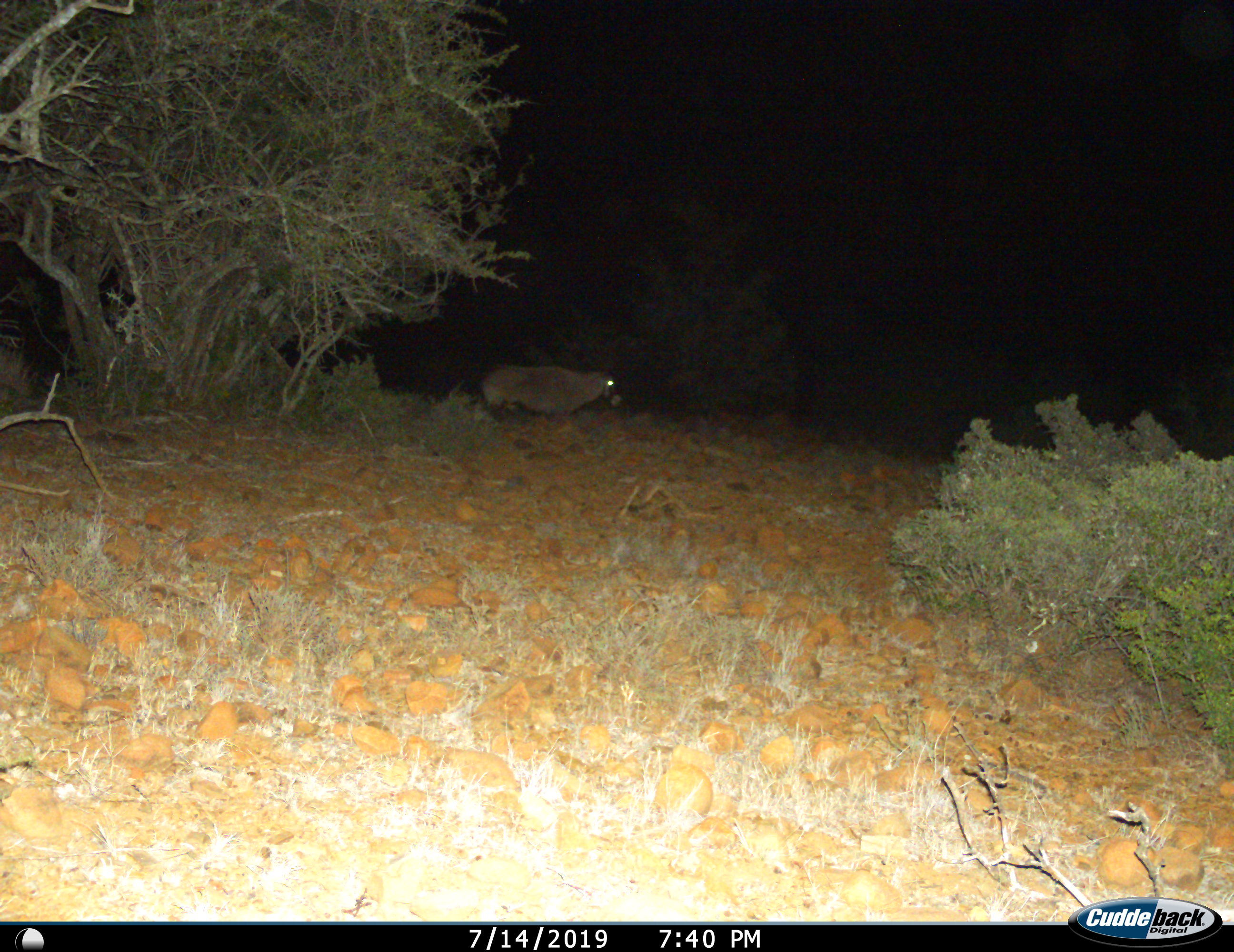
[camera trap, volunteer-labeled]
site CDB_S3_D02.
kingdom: Animalia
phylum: Chordata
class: Mammalia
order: Artiodactyla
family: Bovidae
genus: Oryx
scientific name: Oryx gazella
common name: gemsbok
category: oryx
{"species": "oryx (gemsbok) (Oryx gazella)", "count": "1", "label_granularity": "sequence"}